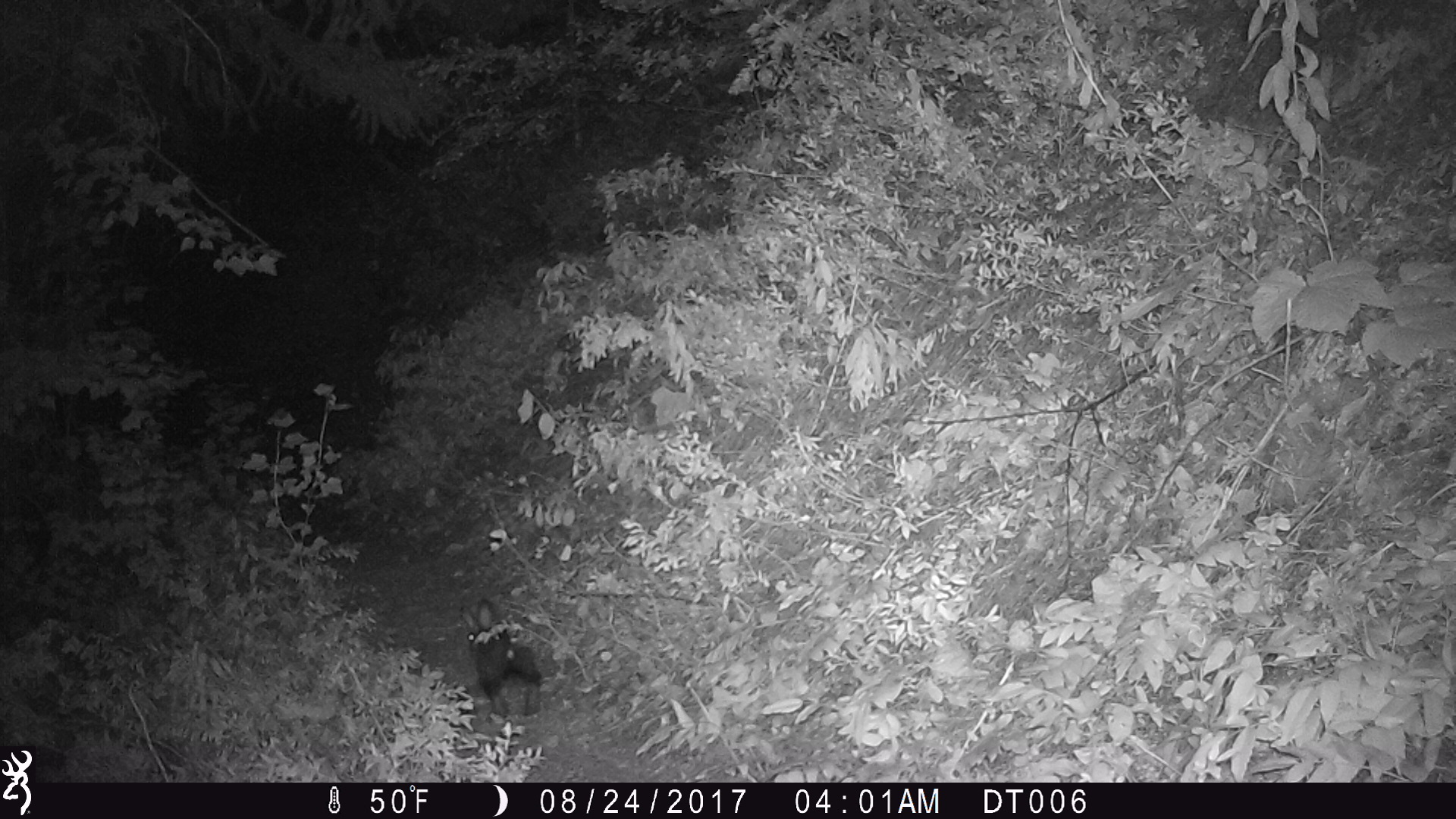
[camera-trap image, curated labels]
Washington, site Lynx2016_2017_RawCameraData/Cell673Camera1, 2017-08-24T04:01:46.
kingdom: Animalia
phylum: Chordata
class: Mammalia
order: Lagomorpha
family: Leporidae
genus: Lepus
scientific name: Lepus americanus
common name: snowshoe hare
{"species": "Lepus americanus (snowshoe hare)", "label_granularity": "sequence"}